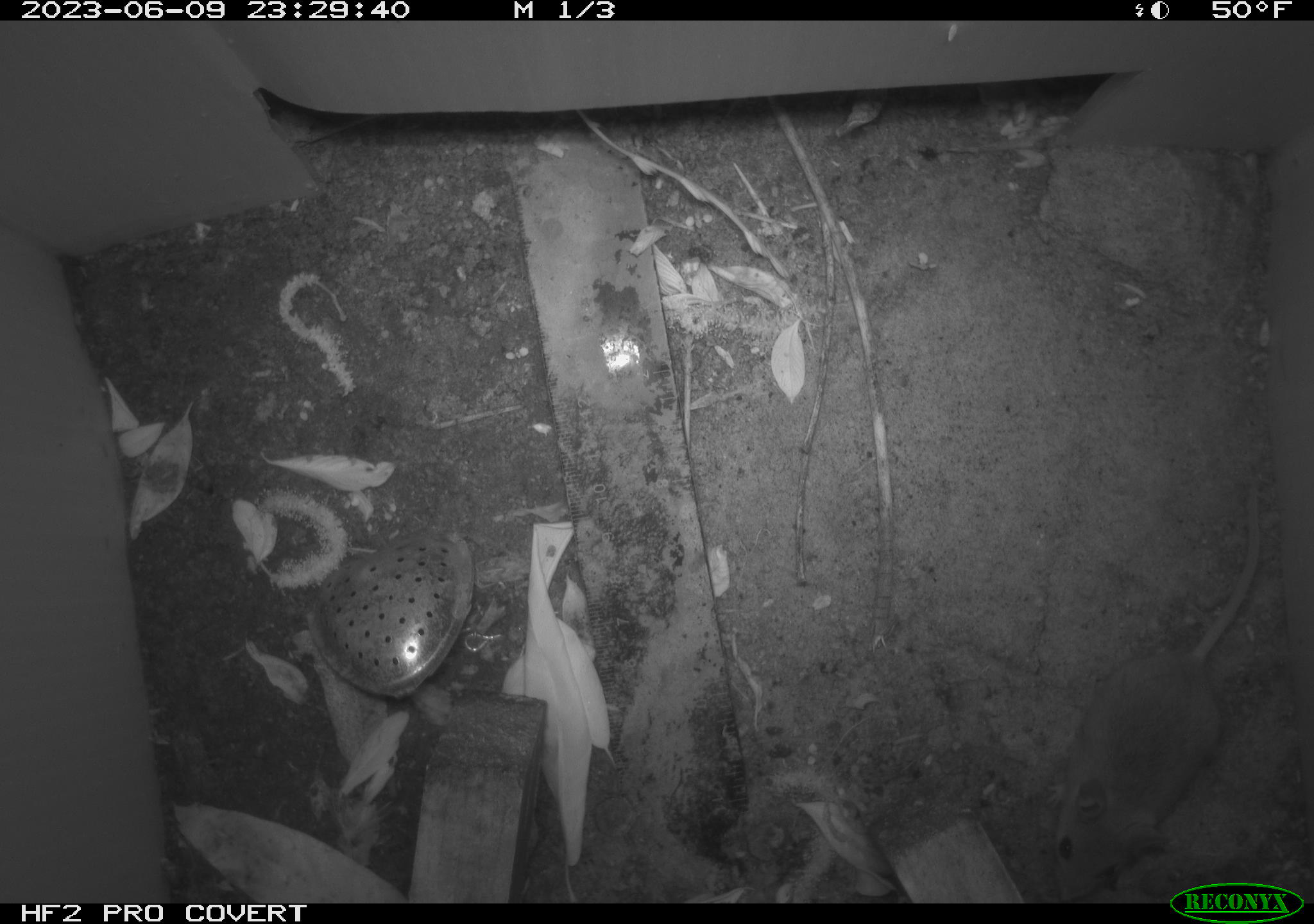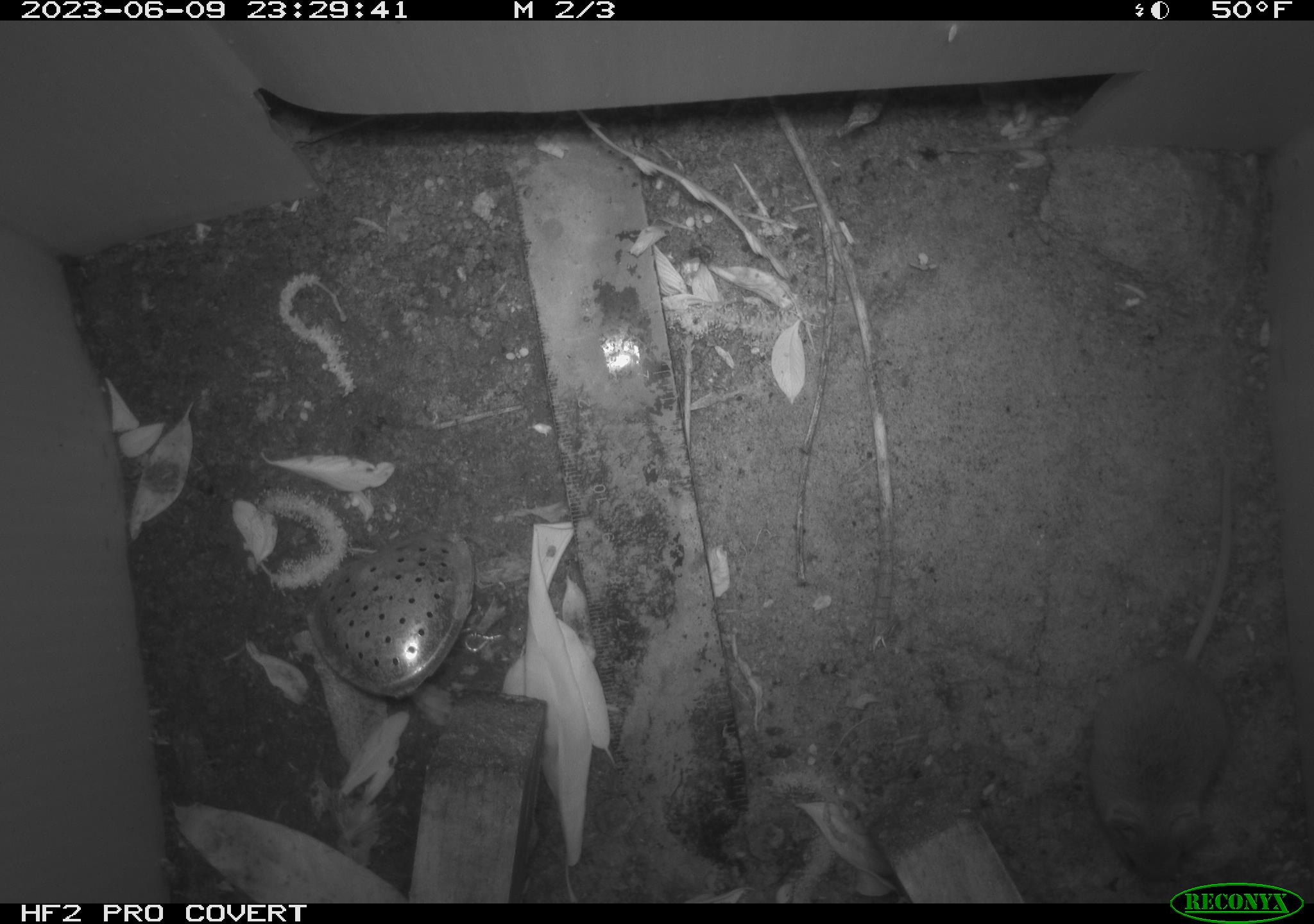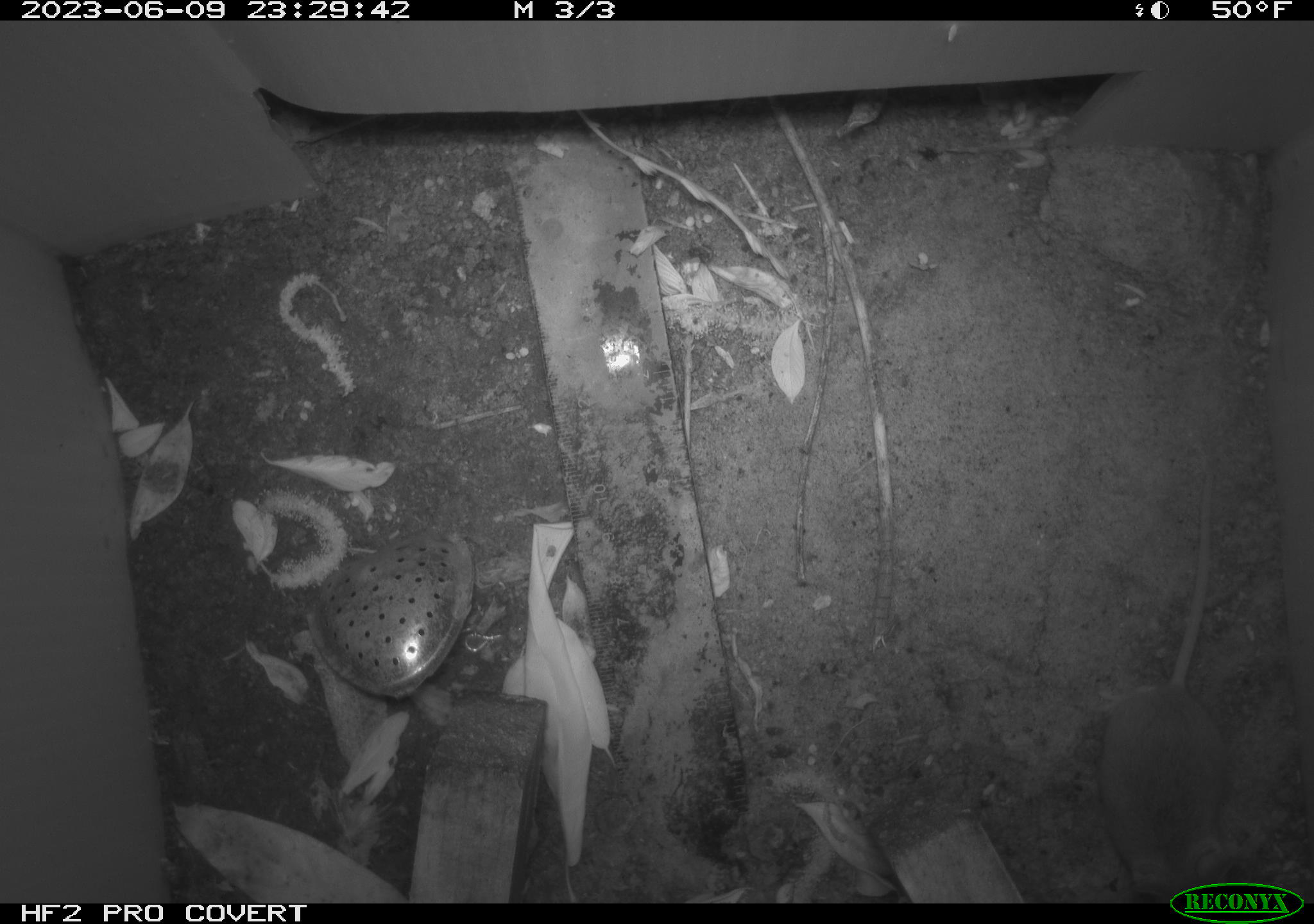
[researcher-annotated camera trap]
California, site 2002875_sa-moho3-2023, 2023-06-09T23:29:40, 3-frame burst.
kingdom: Animalia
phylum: Chordata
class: Mammalia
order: Rodentia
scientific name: Rodentia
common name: mouse species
Mouse species (Rodentia).